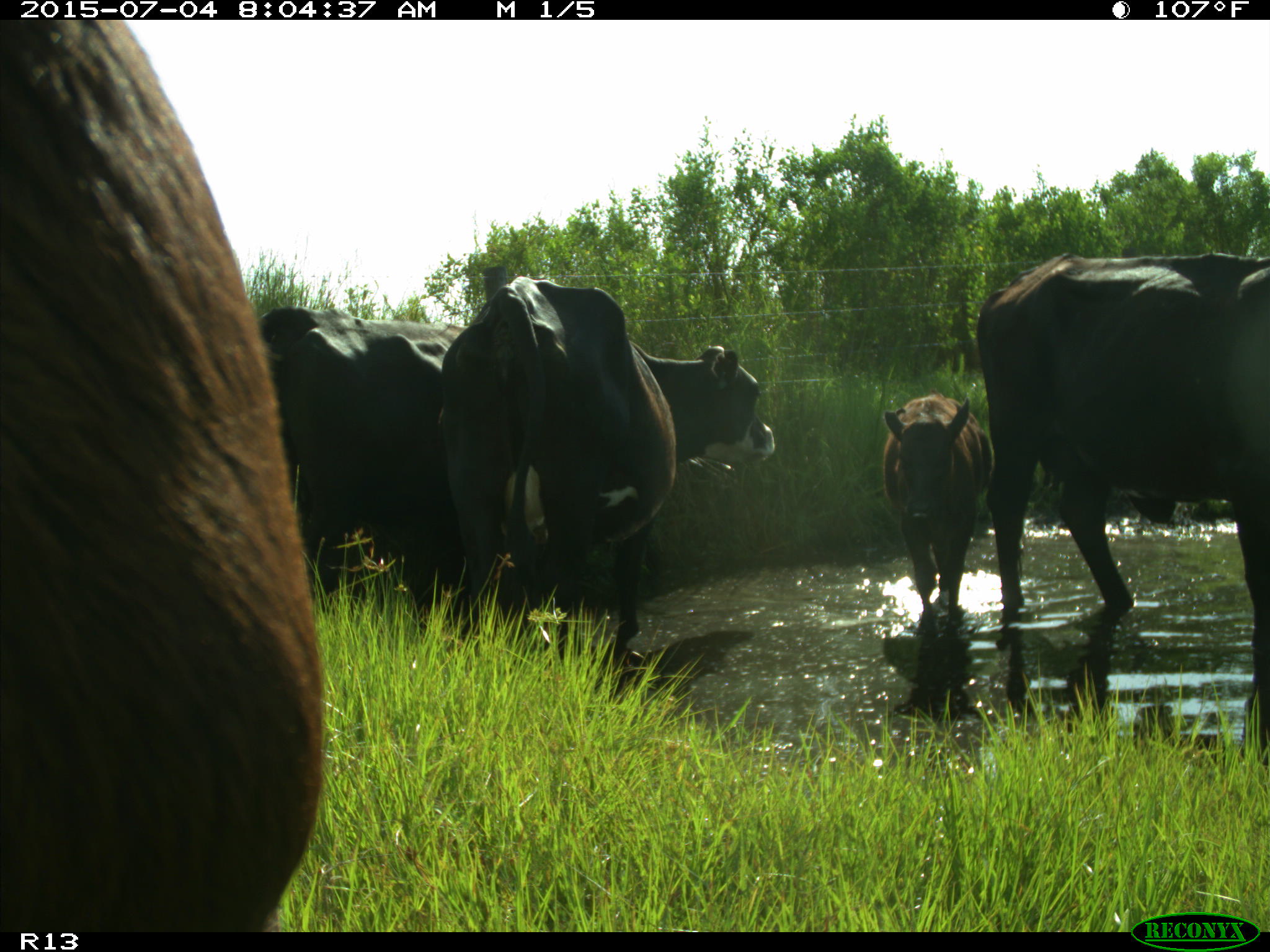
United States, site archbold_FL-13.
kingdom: Animalia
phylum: Chordata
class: Mammalia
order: Artiodactyla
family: Bovidae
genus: Bos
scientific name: Bos taurus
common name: domestic cow